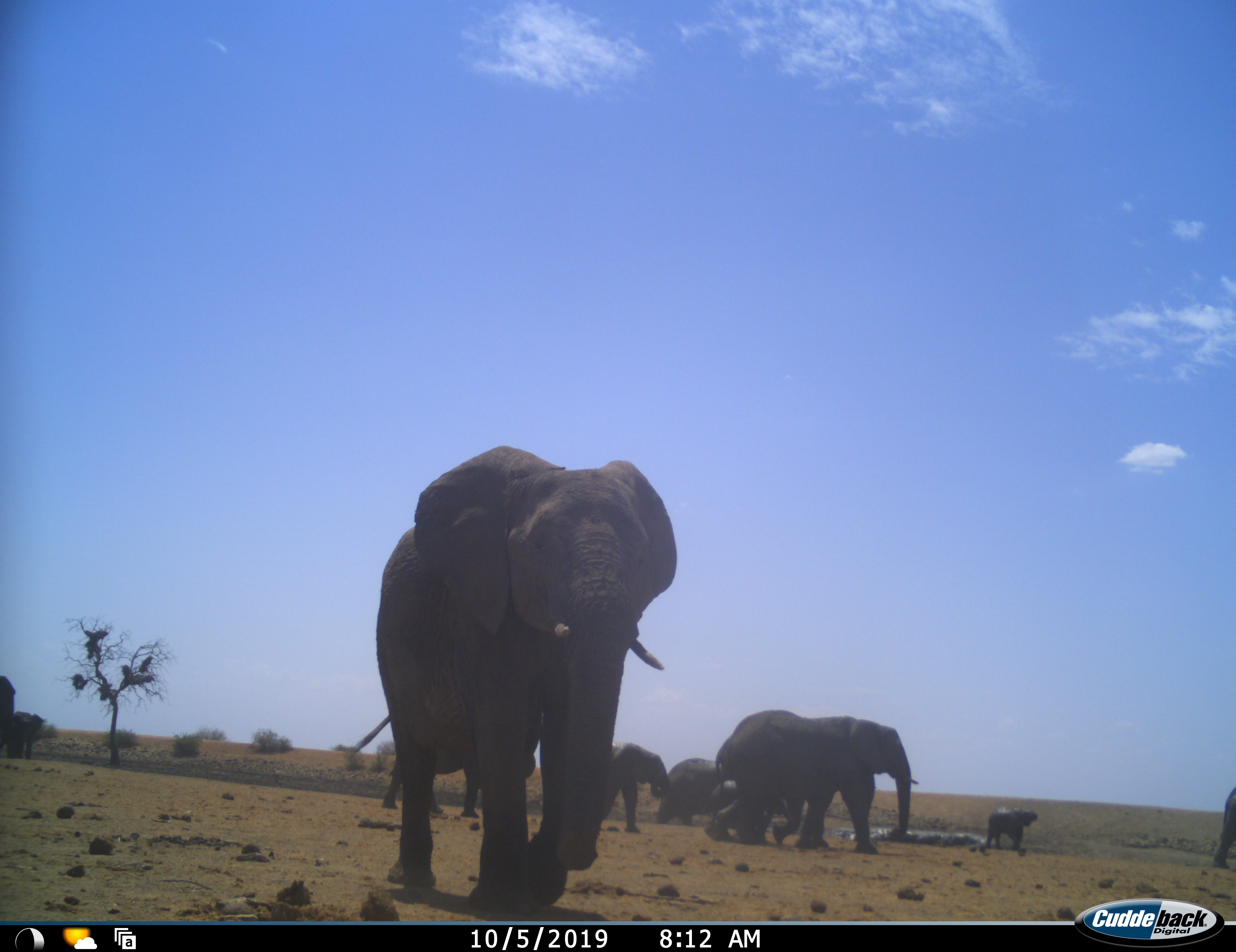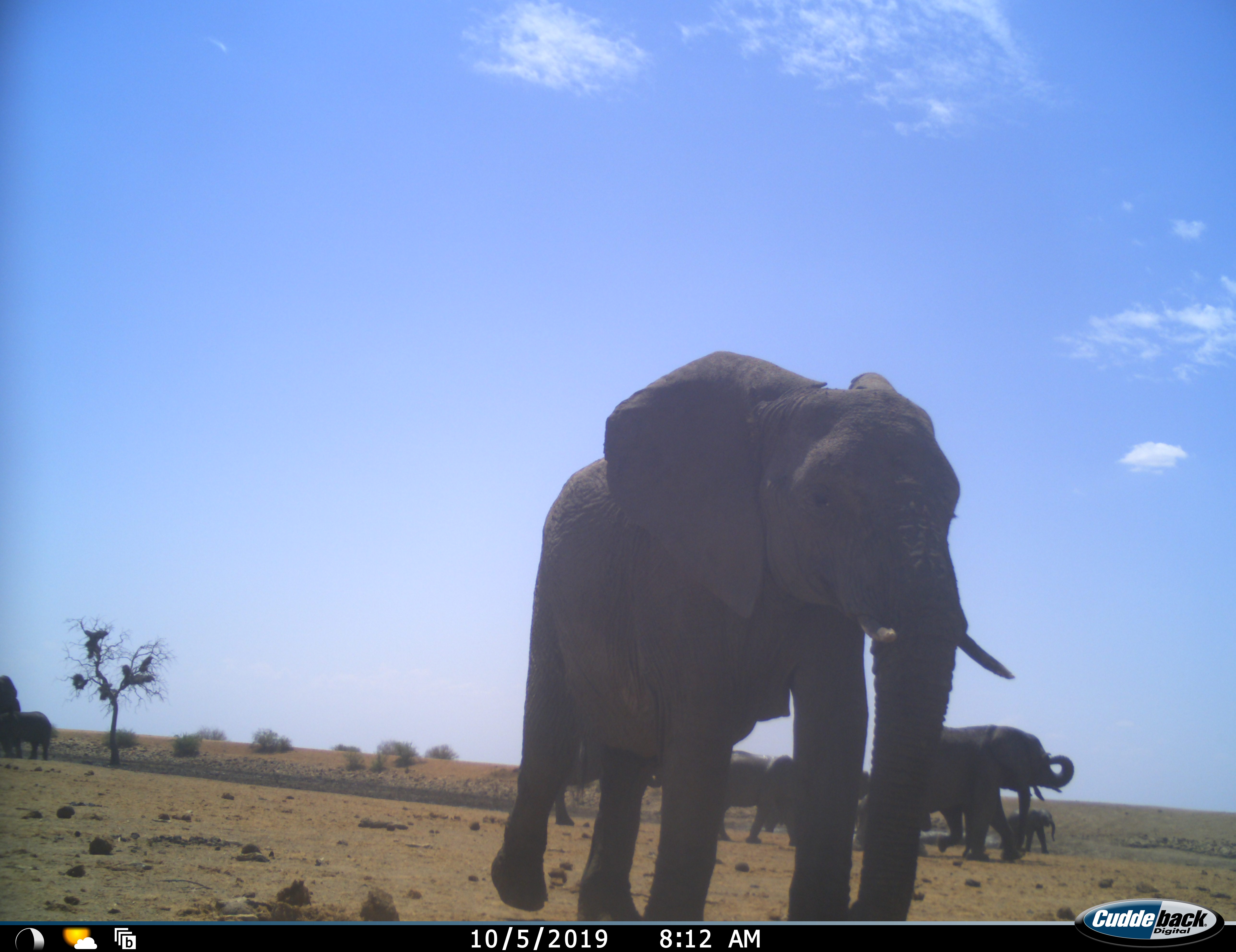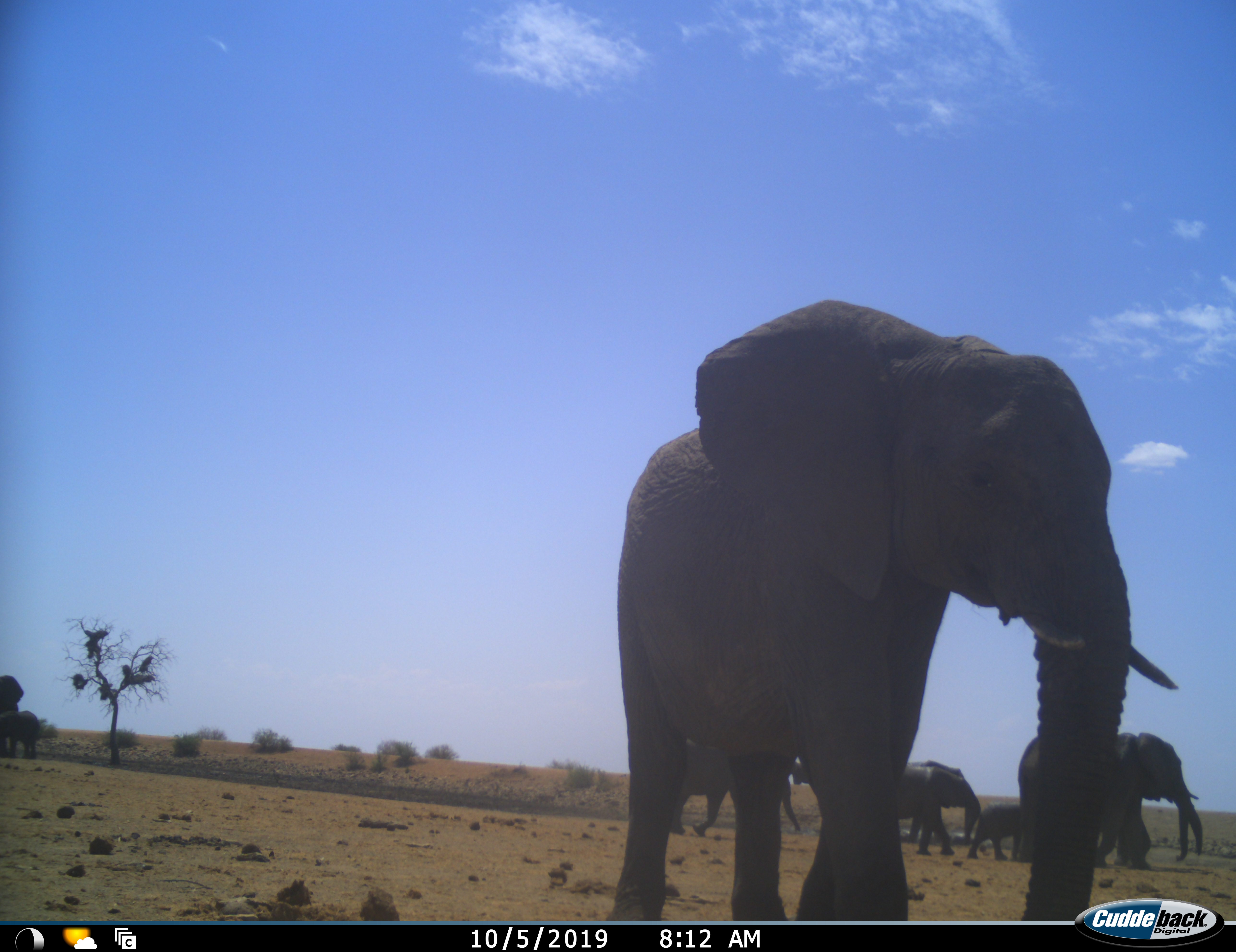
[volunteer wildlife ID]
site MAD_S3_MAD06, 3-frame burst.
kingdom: Animalia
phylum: Chordata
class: Mammalia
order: Proboscidea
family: Elephantidae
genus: Loxodonta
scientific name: Loxodonta africana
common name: african bush elephant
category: elephant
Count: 10.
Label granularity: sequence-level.